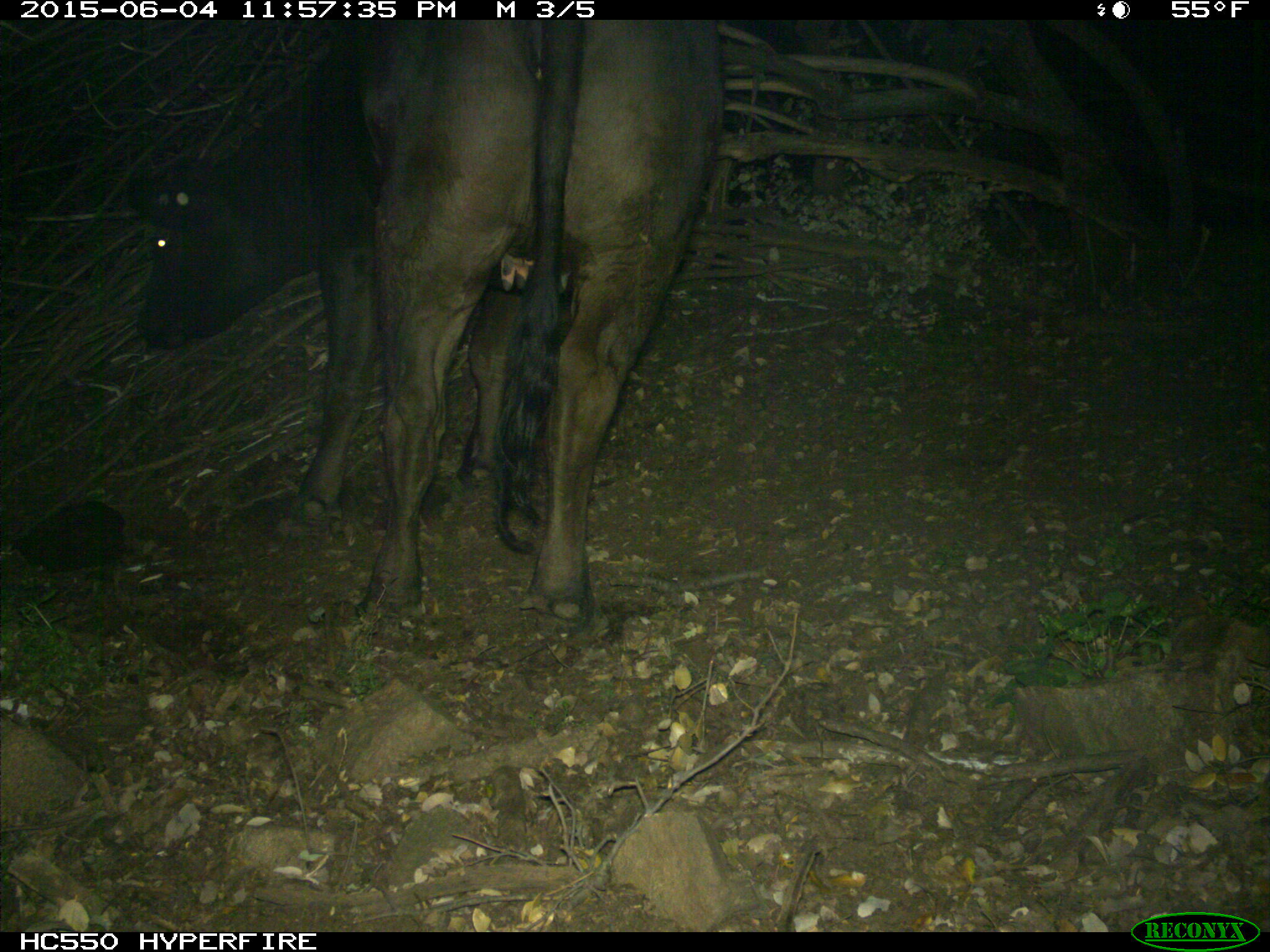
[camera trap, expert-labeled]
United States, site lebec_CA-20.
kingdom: Animalia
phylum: Chordata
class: Mammalia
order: Artiodactyla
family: Bovidae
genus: Bos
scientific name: Bos taurus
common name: domestic cow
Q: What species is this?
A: Bos taurus (domestic cow).